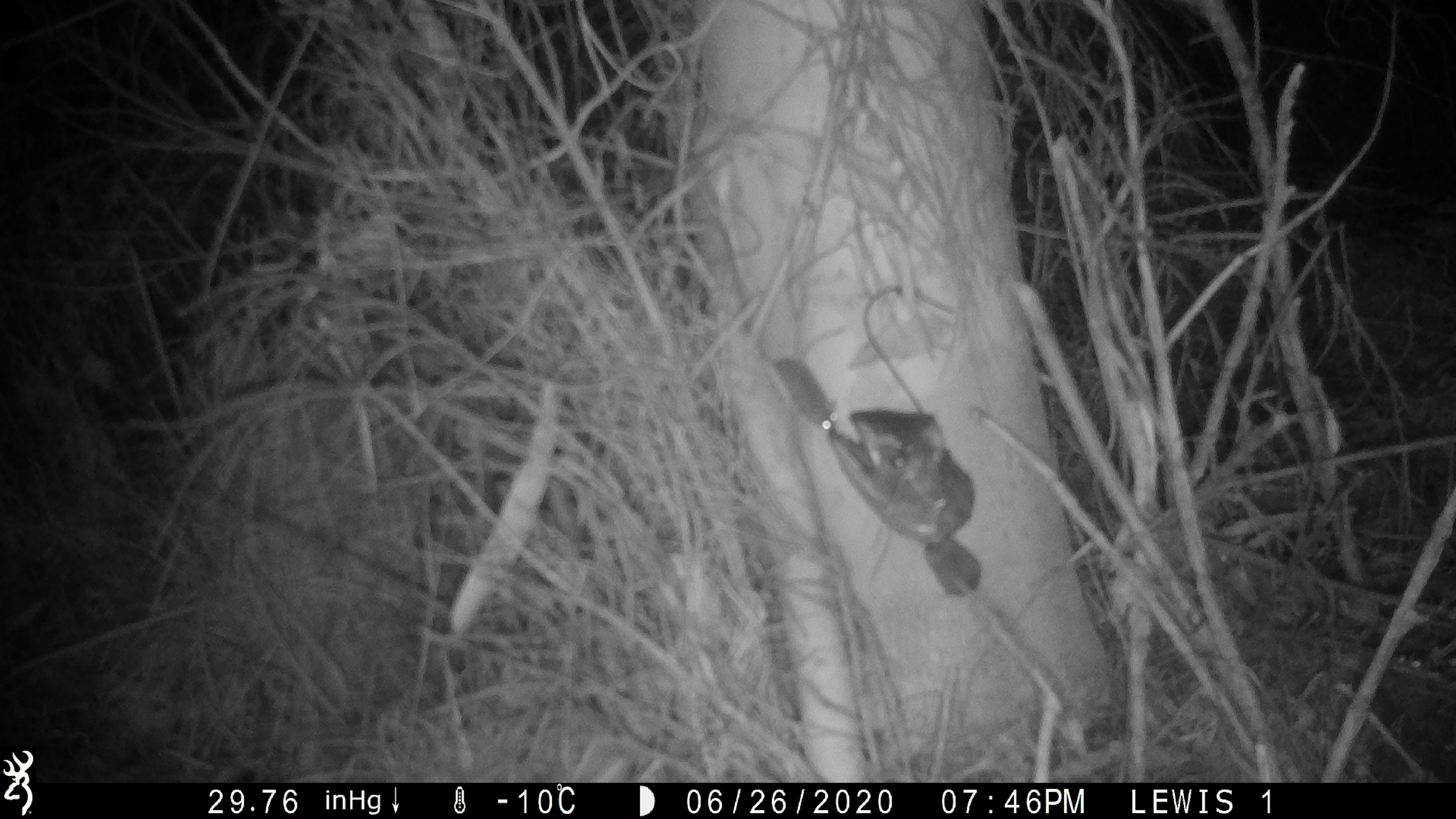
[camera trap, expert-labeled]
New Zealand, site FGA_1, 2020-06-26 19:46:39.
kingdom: Animalia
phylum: Chordata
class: Mammalia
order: Rodentia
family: Muridae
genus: Mus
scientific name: Mus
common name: mouse